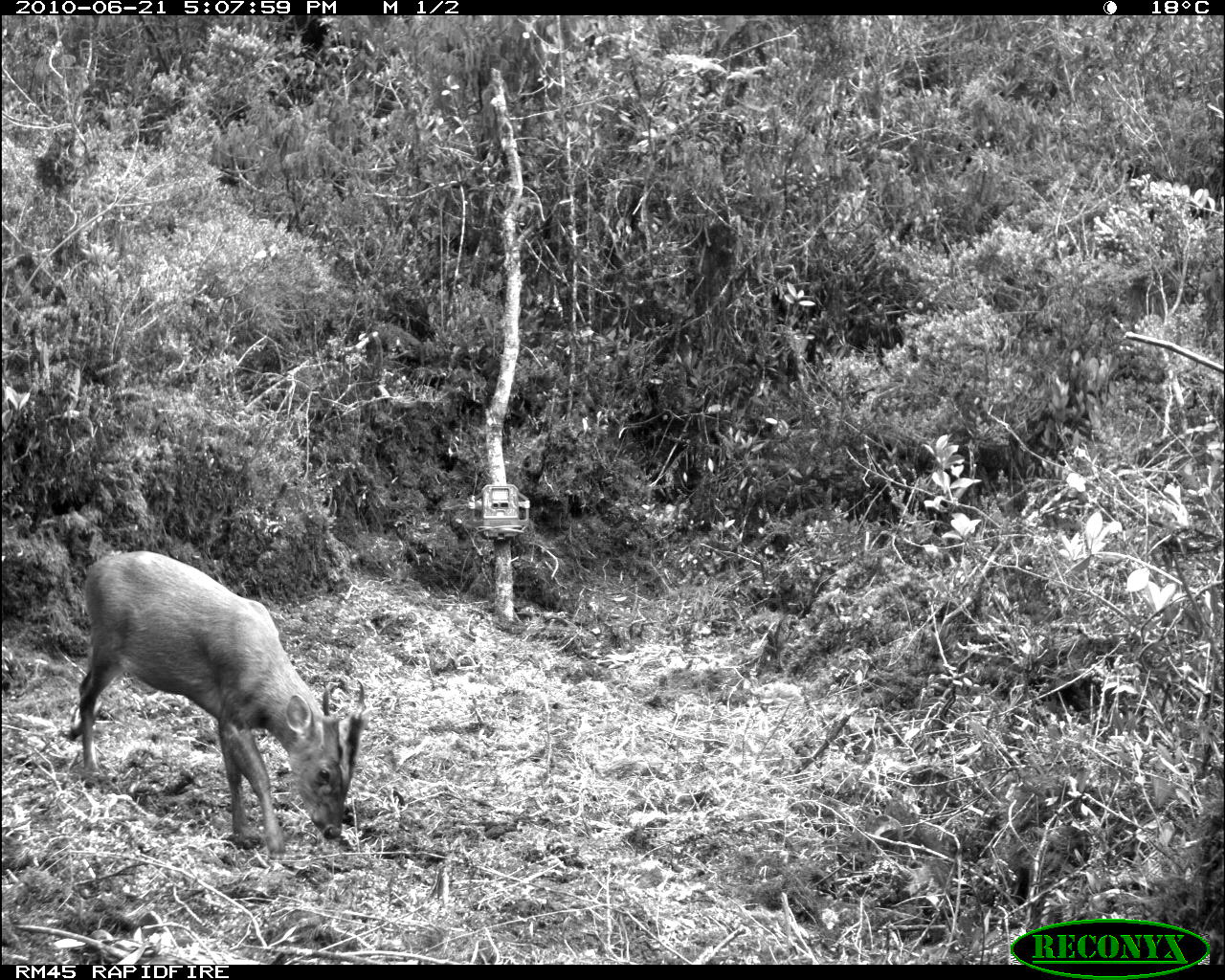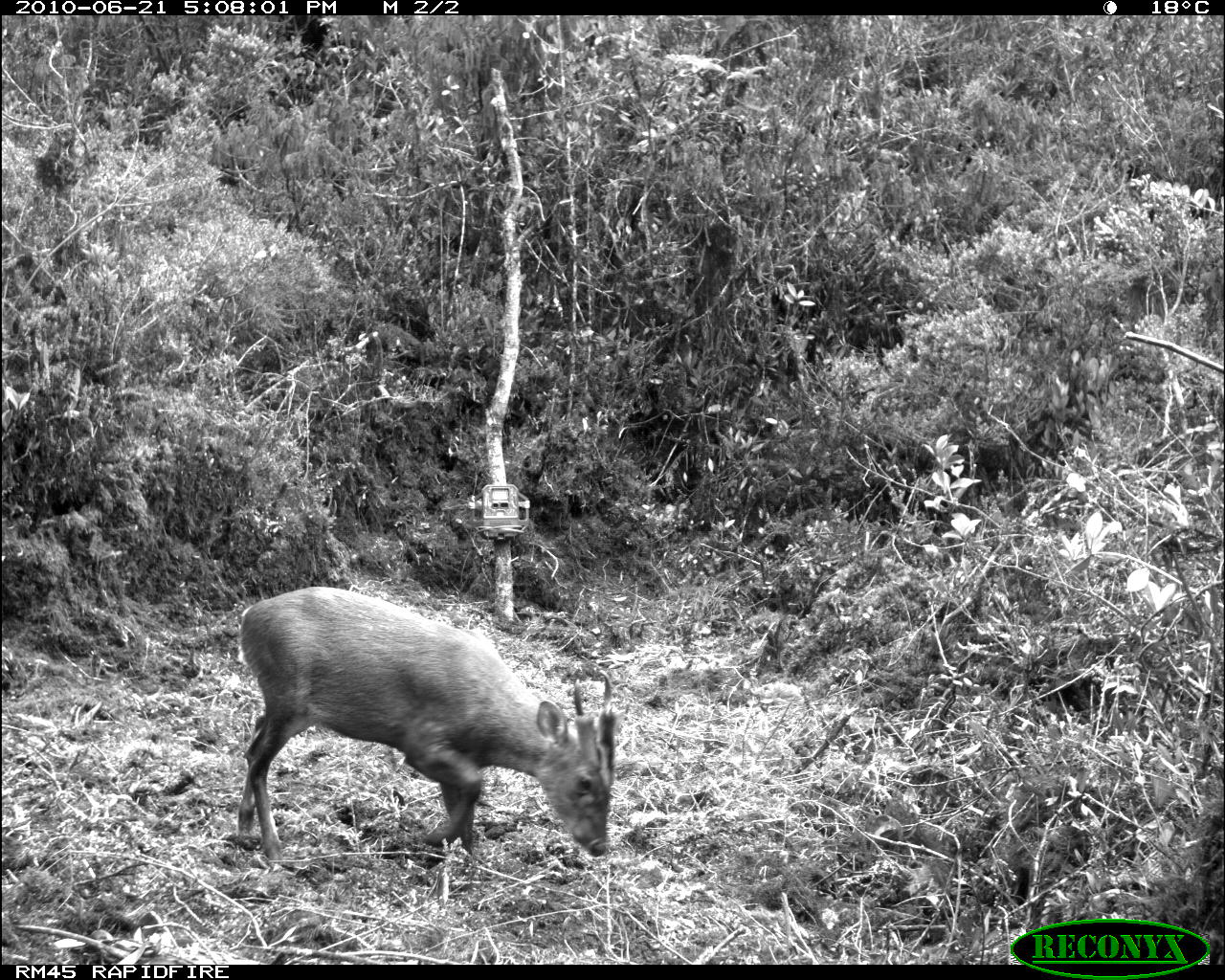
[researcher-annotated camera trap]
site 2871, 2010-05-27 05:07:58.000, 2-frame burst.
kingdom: Animalia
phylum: Chordata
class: Mammalia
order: Artiodactyla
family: Cervidae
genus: Muntiacus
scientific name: Muntiacus muntjak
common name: southern red muntjac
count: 1